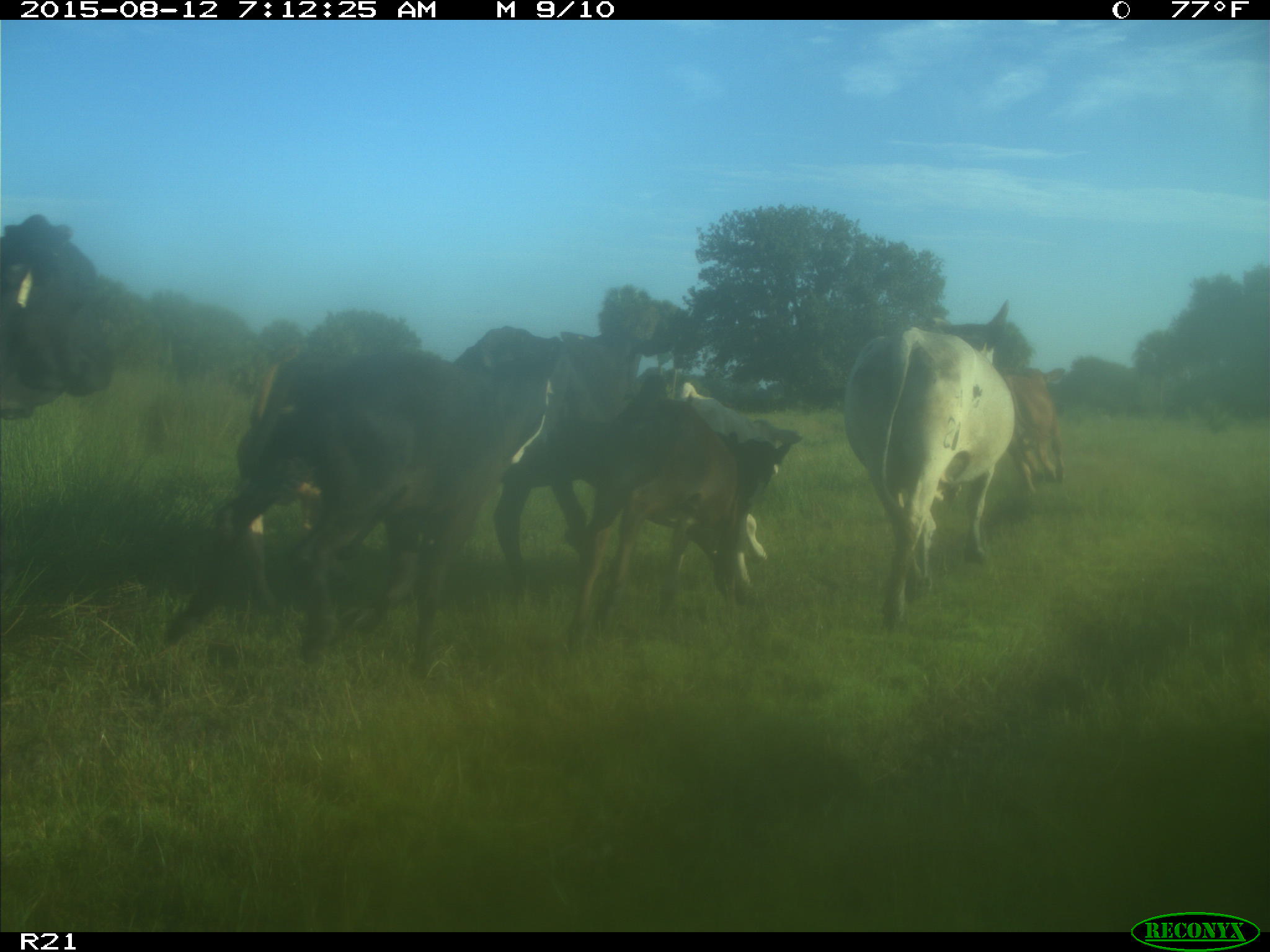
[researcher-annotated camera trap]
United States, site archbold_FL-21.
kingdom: Animalia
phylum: Chordata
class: Mammalia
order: Artiodactyla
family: Bovidae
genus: Bos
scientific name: Bos taurus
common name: domestic cow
Bos taurus (domestic cow).